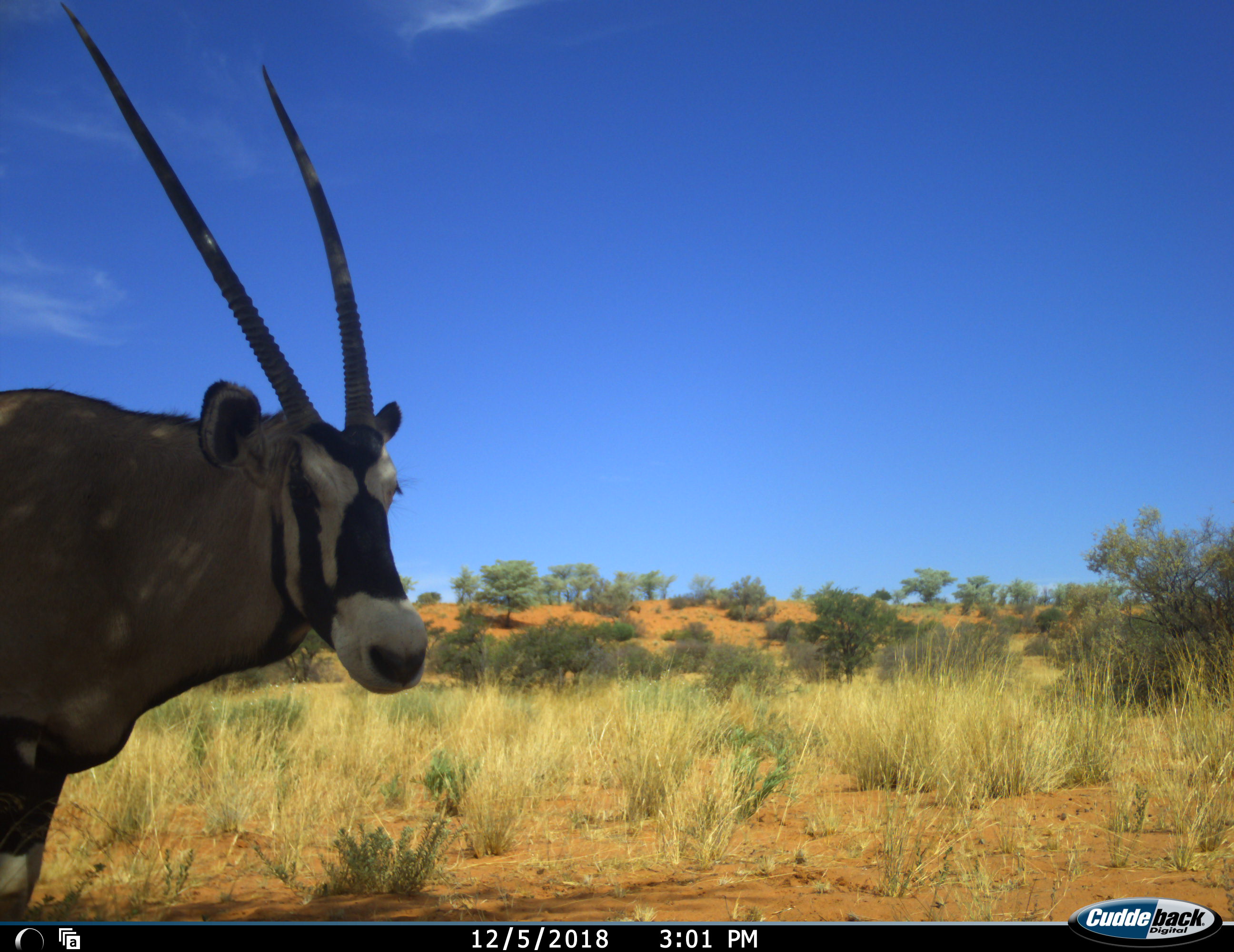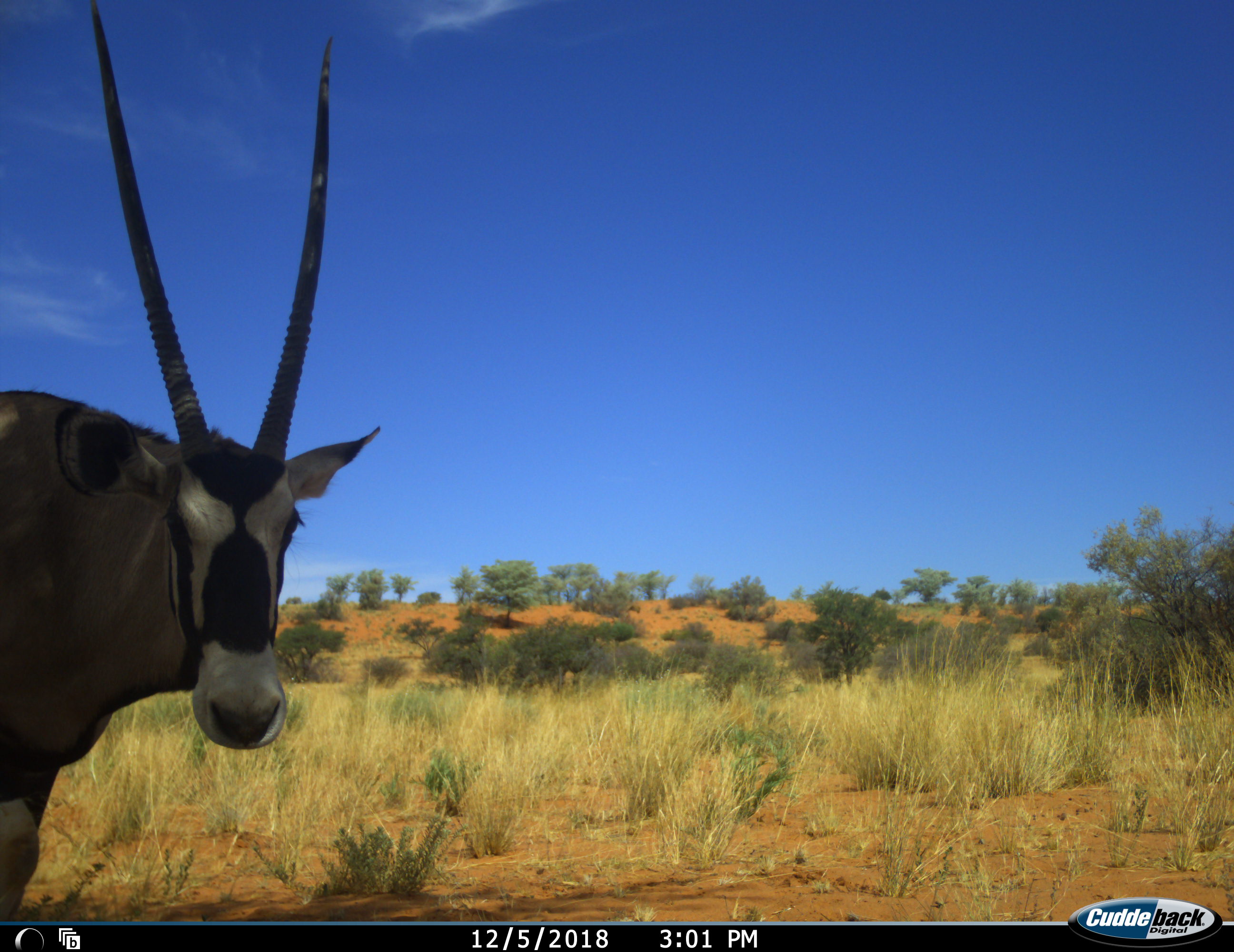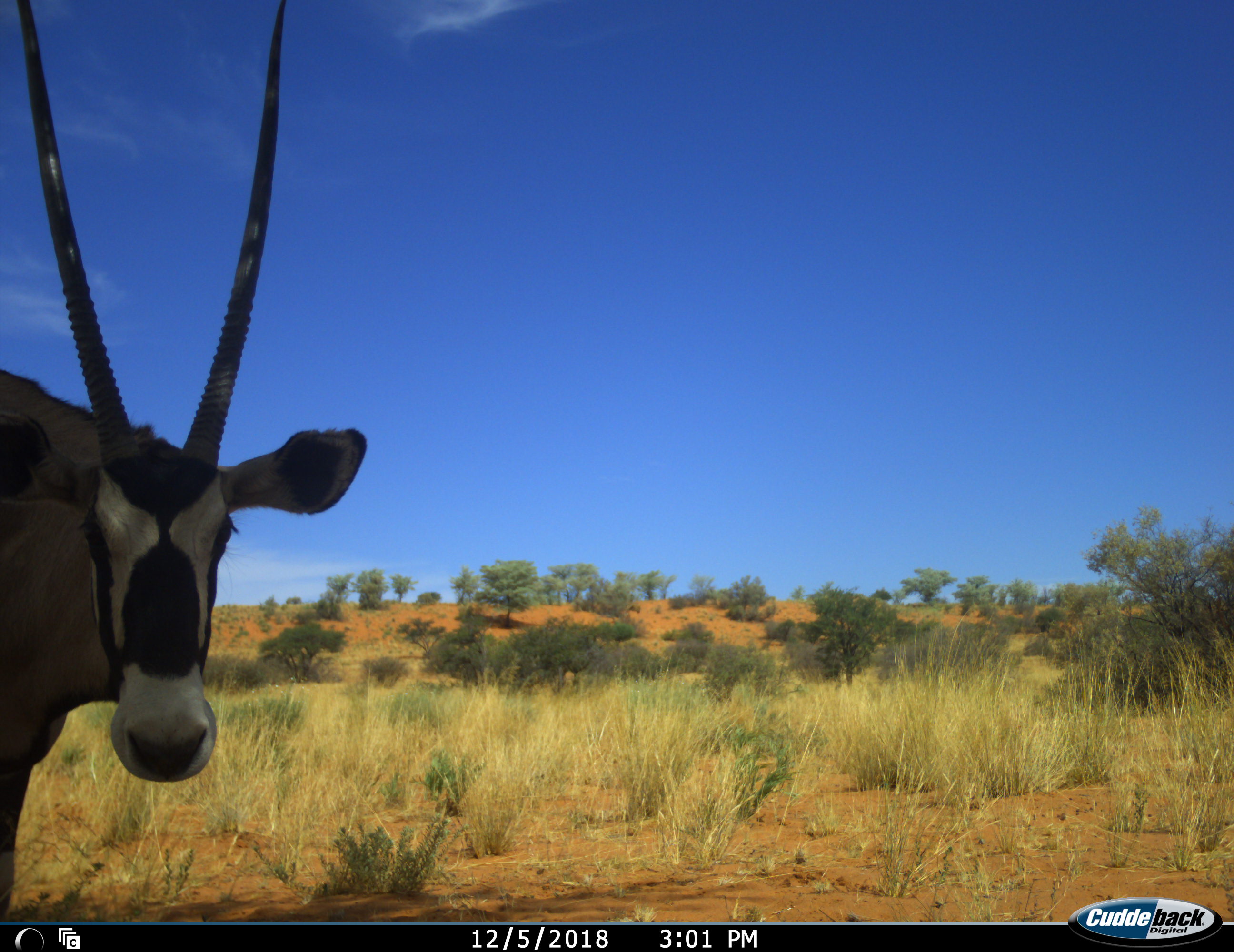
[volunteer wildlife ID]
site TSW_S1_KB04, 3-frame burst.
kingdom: Animalia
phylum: Chordata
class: Mammalia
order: Artiodactyla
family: Bovidae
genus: Oryx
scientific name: Oryx gazella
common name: gemsbok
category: oryx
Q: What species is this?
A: Oryx (gemsbok) (Oryx gazella).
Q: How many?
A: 1.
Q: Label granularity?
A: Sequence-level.